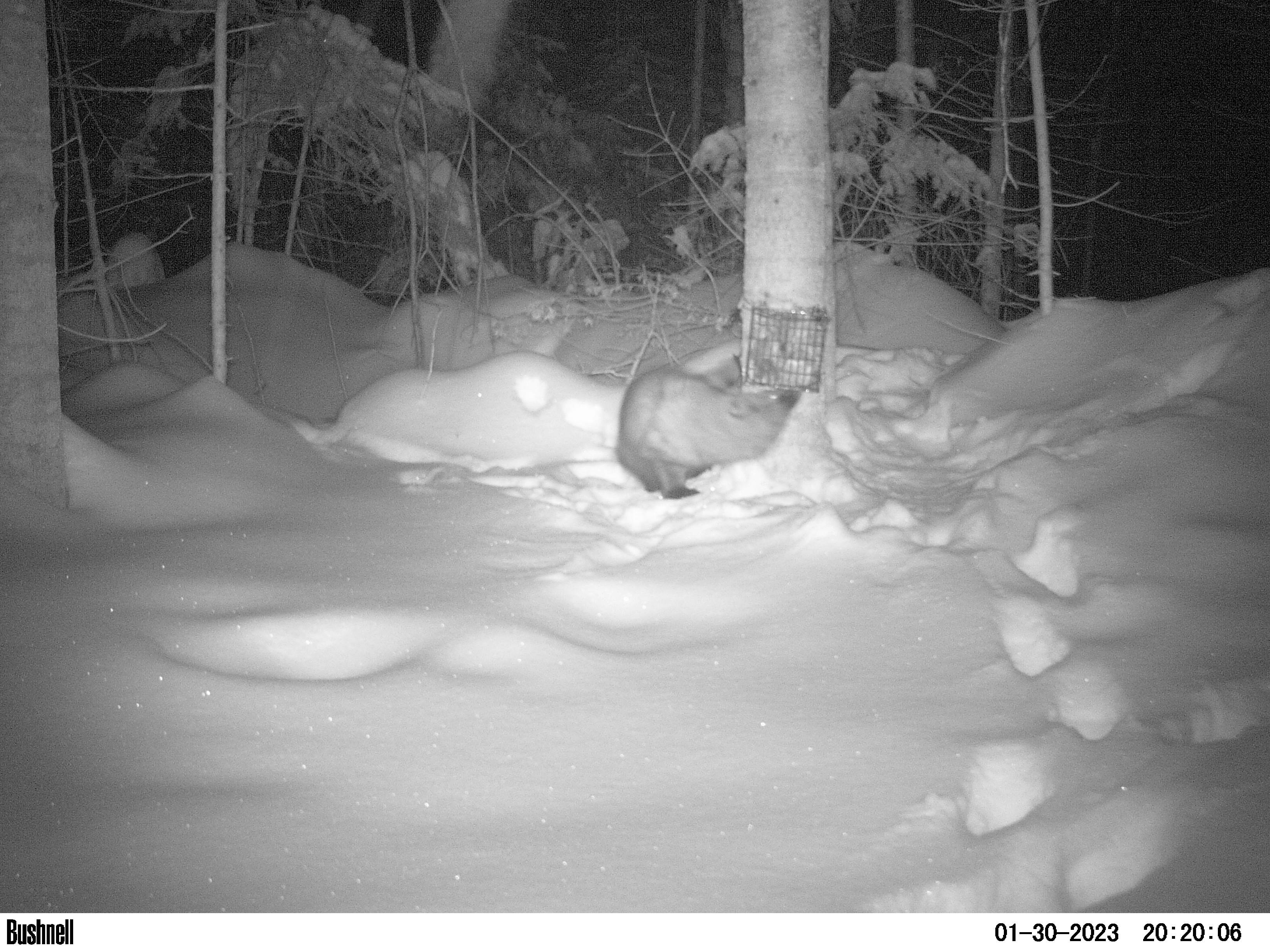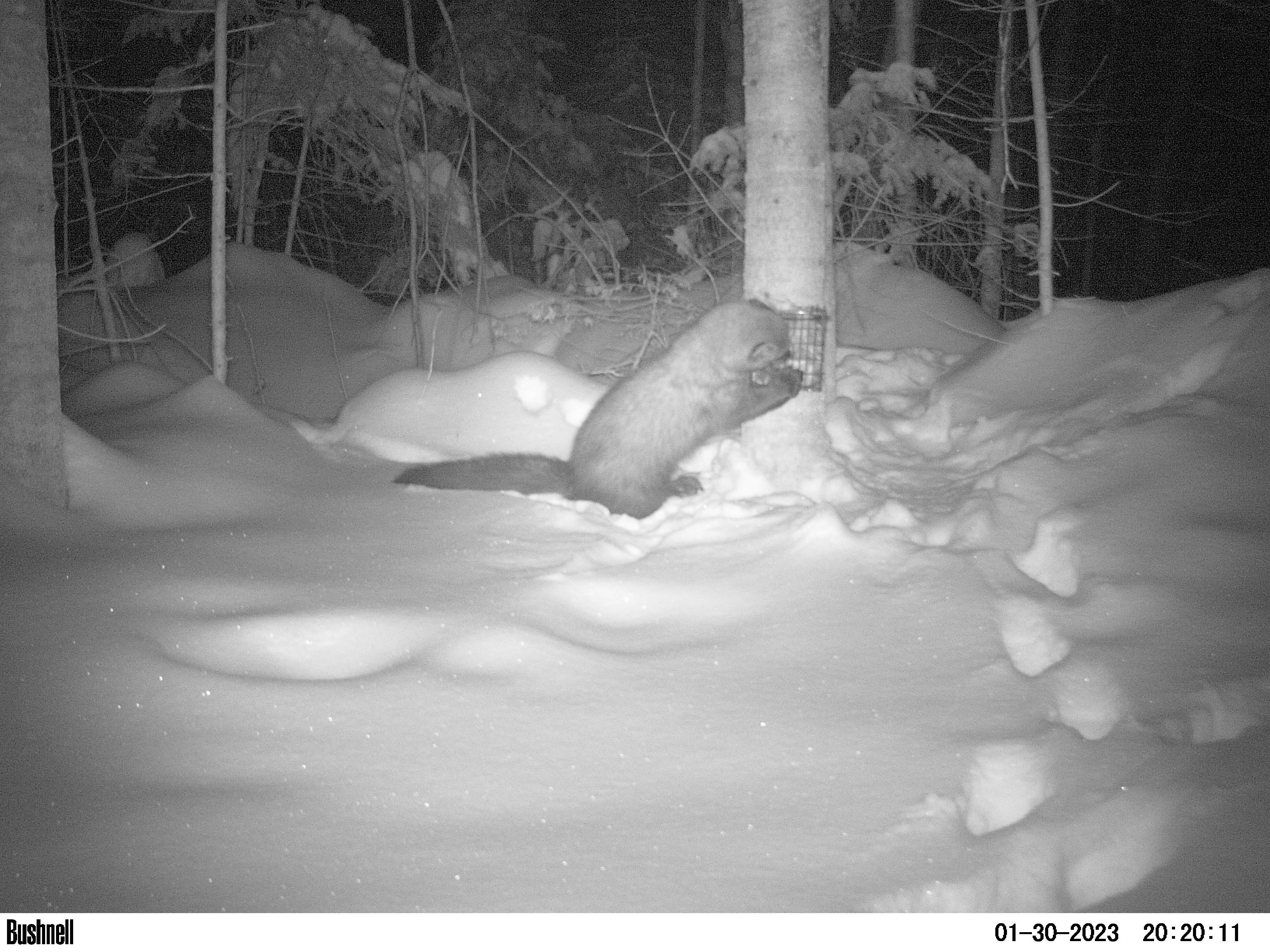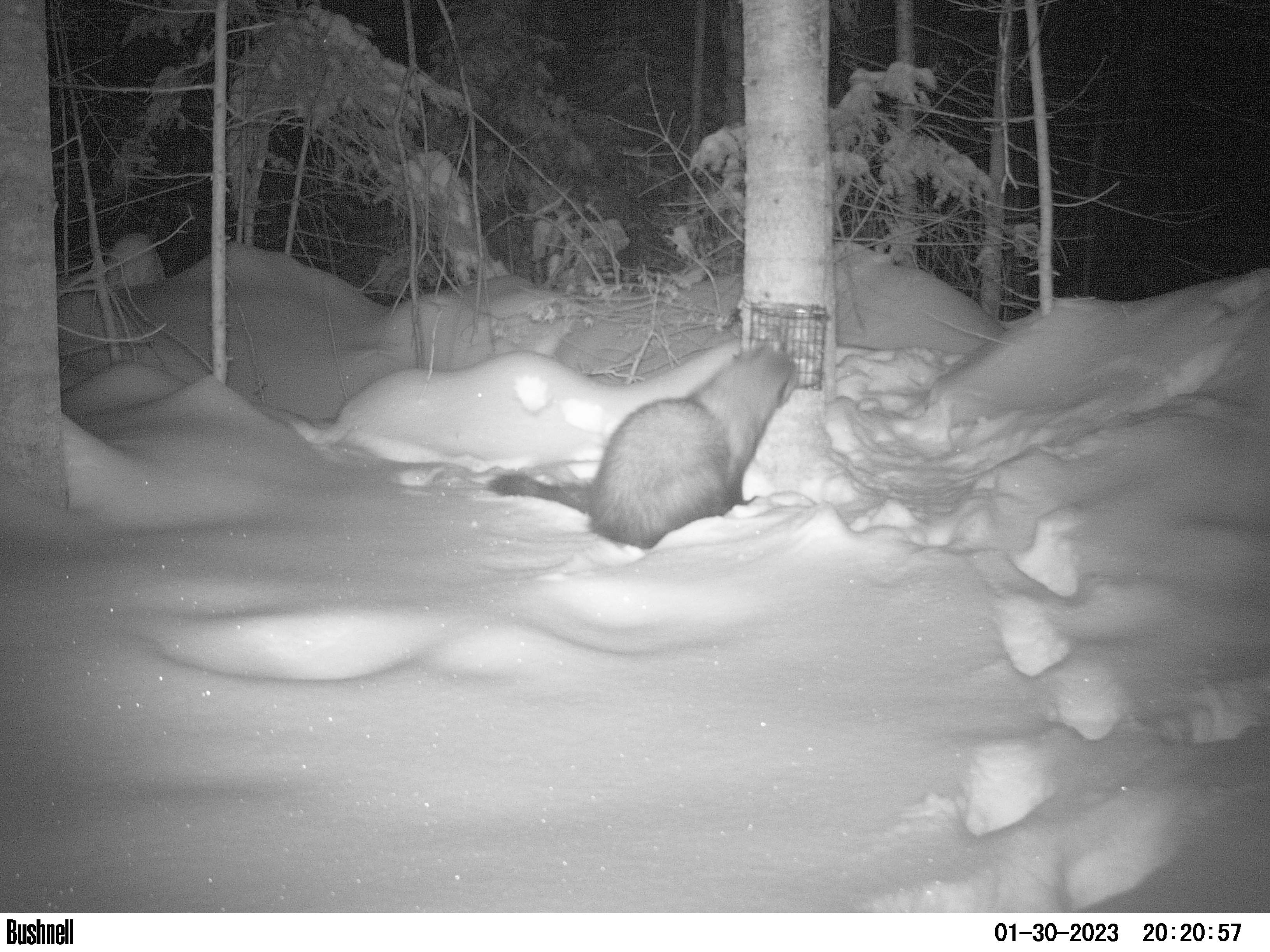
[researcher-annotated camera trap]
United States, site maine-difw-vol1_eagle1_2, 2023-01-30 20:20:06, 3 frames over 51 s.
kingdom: Animalia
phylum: Chordata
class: Mammalia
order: Carnivora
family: Mustelidae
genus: Pekania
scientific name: Pekania pennanti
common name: fisher